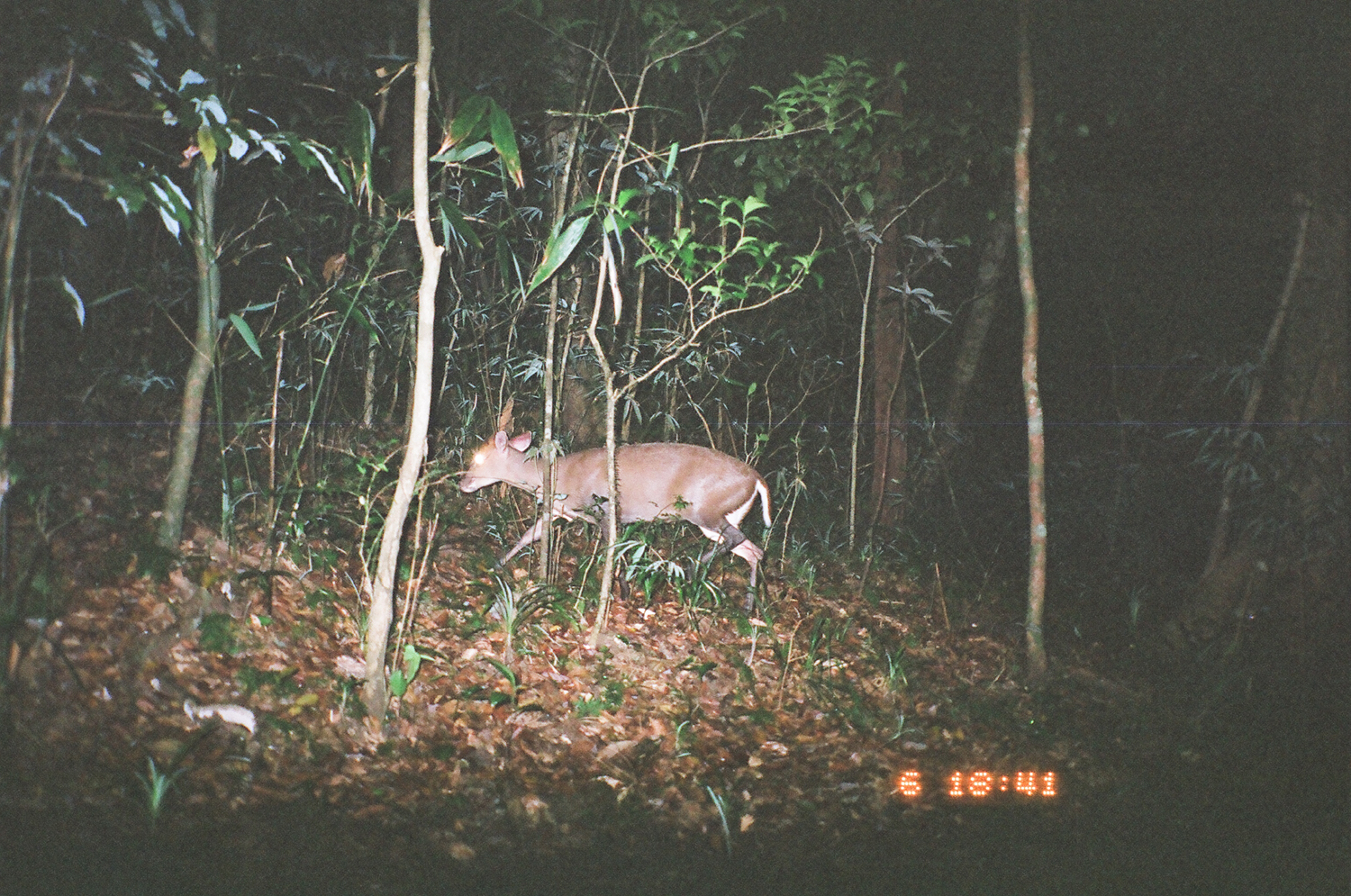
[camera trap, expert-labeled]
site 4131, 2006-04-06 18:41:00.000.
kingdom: Animalia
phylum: Chordata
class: Mammalia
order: Artiodactyla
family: Cervidae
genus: Muntiacus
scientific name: Muntiacus vuquangensis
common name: large-antlered muntjac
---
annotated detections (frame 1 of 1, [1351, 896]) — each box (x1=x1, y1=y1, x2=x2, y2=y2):
muntiacus vuquangensis: (x1=453, y1=428, x2=774, y2=613)